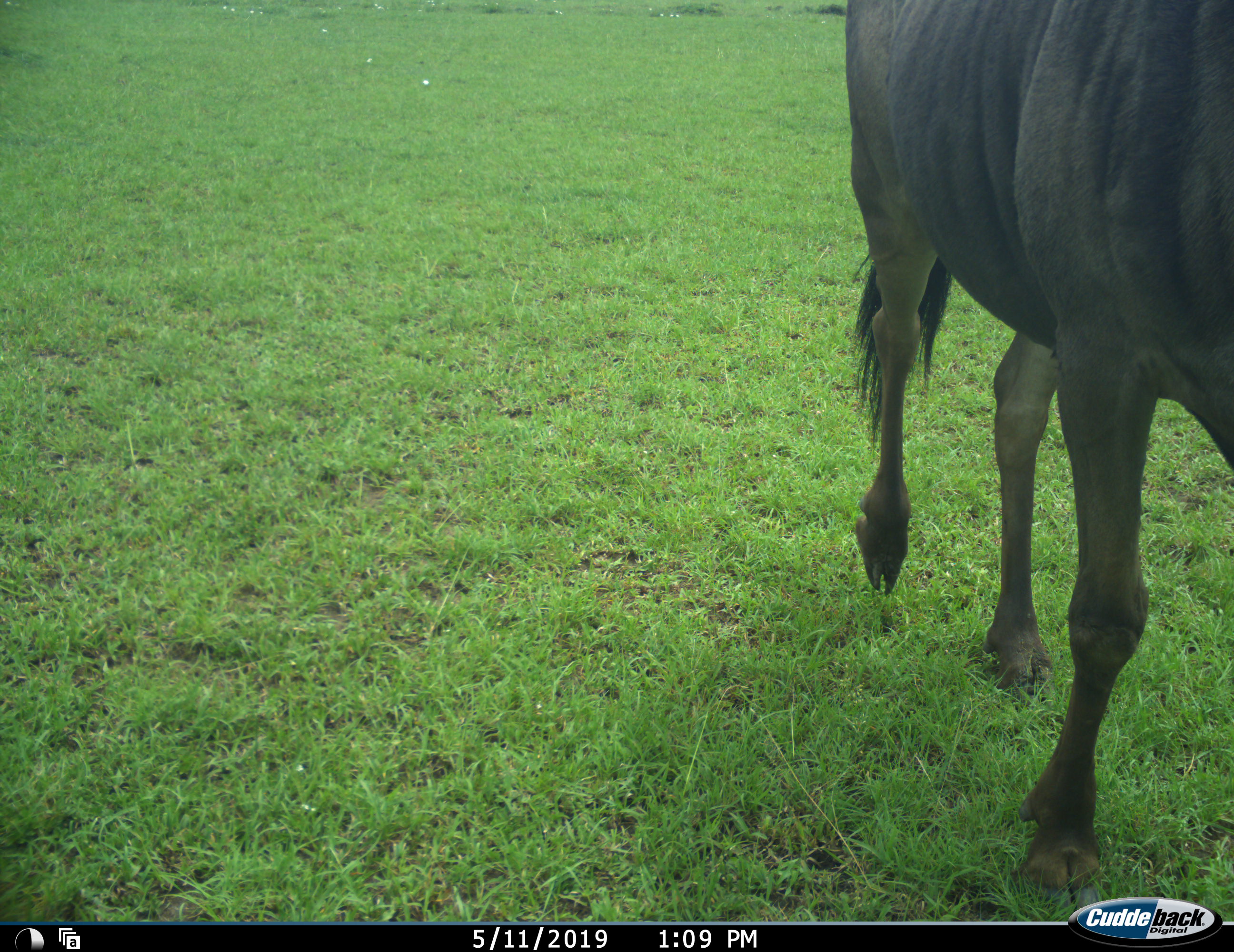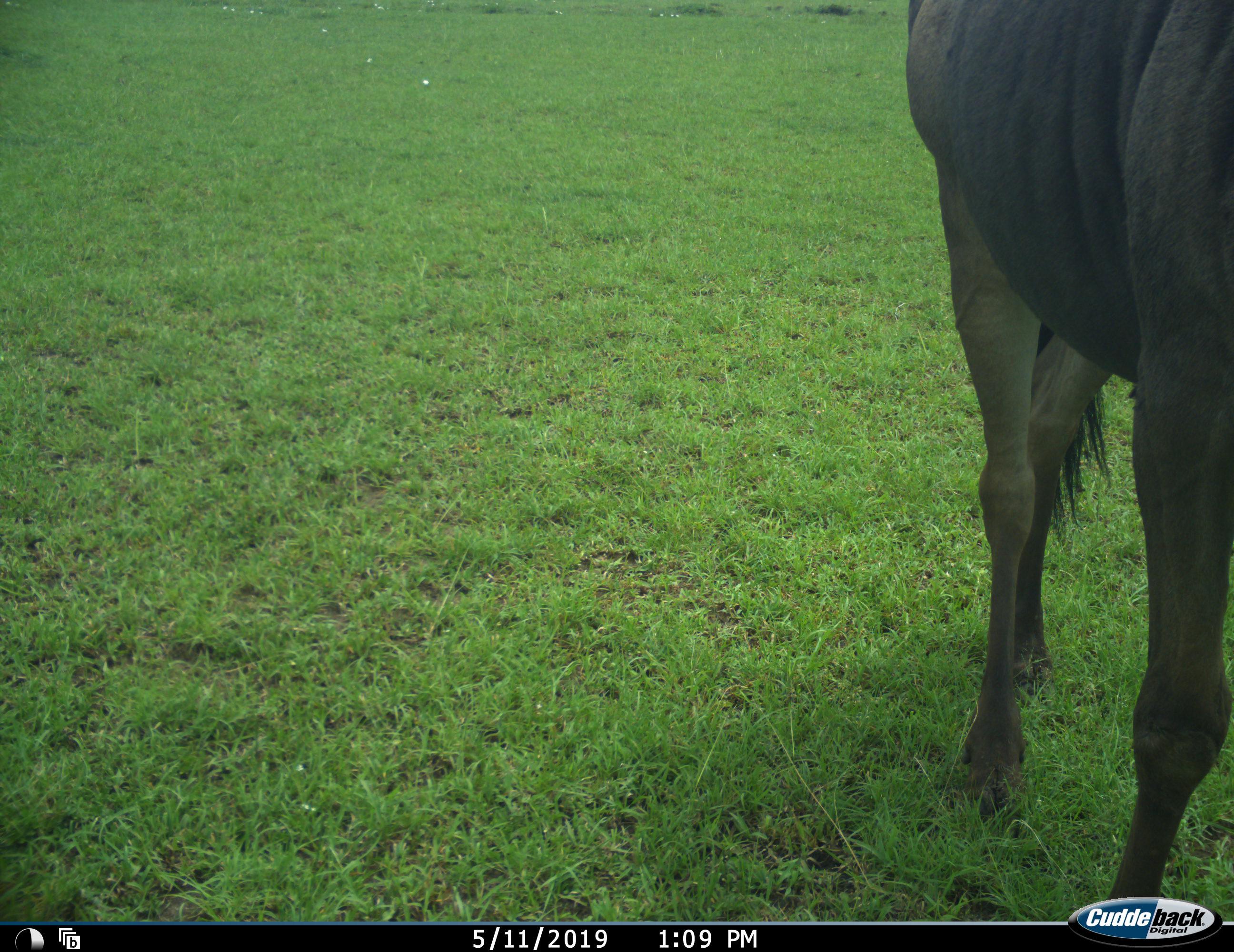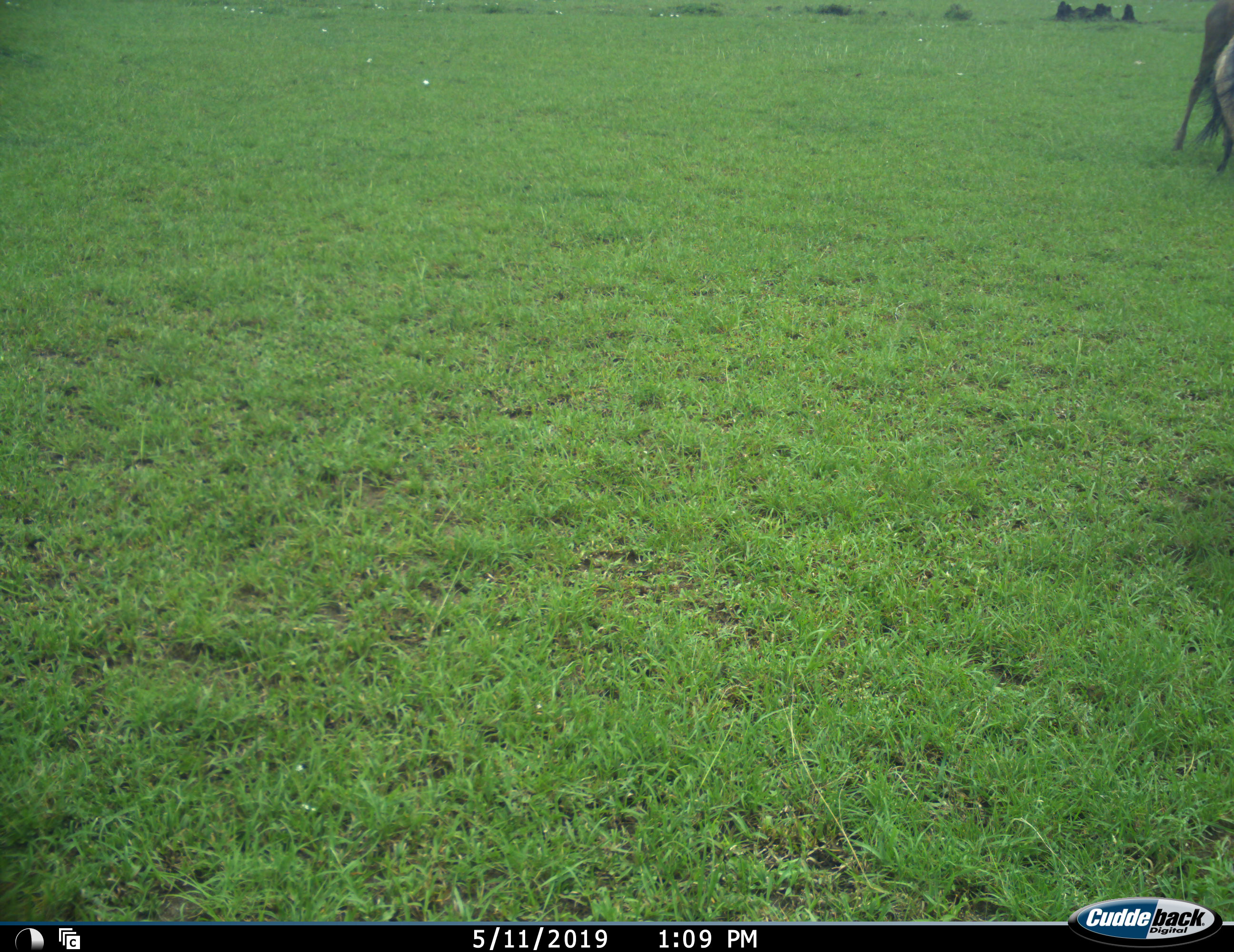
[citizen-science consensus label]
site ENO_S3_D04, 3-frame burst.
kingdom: Animalia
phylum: Chordata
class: Mammalia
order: Artiodactyla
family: Bovidae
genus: Connochaetes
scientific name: Connochaetes taurinus taurinus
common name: blue wildebeest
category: wildebeestblue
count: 2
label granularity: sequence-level